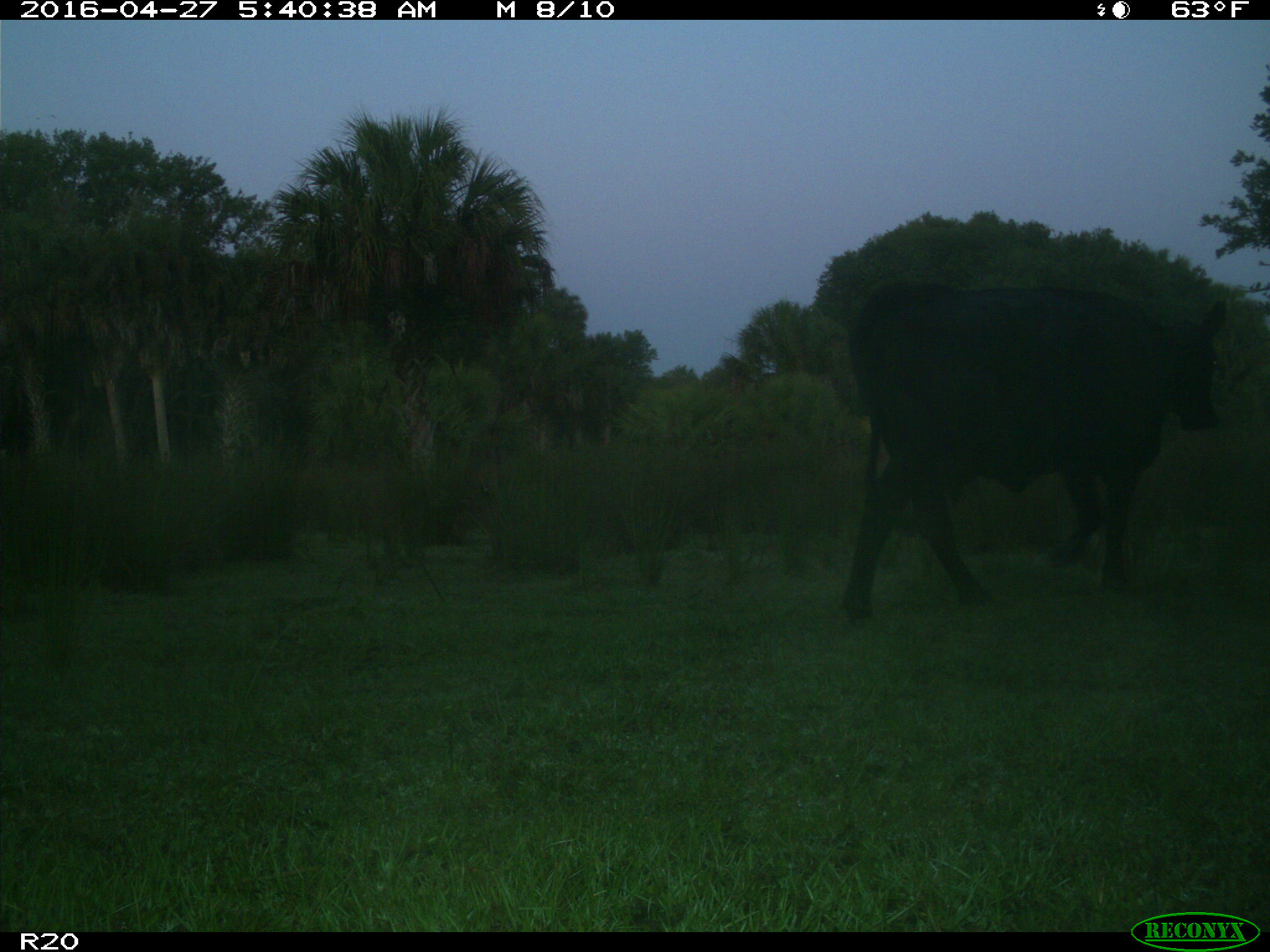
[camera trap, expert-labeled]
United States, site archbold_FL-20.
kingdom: Animalia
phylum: Chordata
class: Mammalia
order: Artiodactyla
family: Bovidae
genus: Bos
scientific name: Bos taurus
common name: domestic cow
Bos taurus (domestic cow).